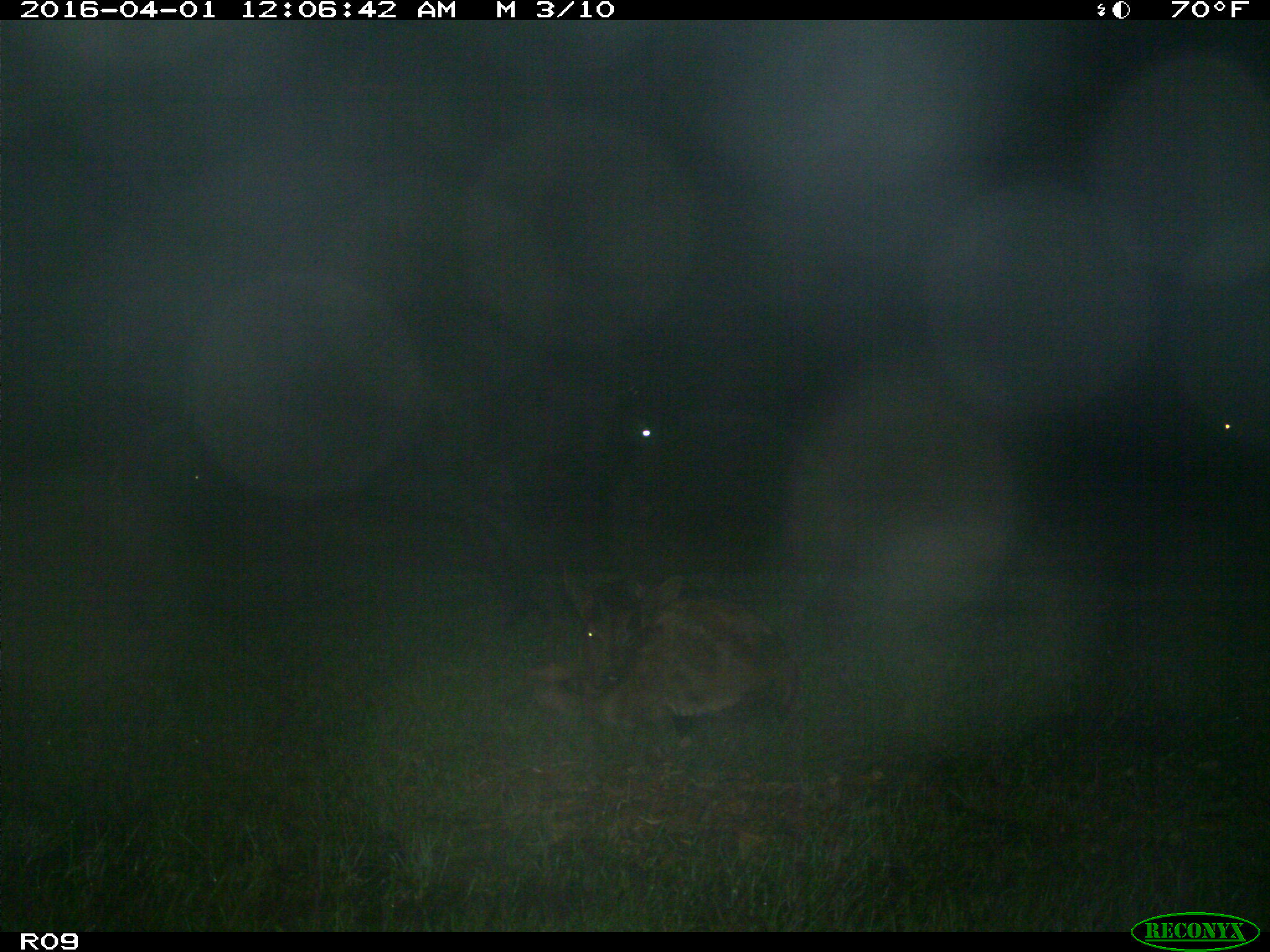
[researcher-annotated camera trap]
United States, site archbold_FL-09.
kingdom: Animalia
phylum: Chordata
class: Mammalia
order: Artiodactyla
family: Bovidae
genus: Bos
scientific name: Bos taurus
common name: domestic cow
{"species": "Bos taurus (domestic cow)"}